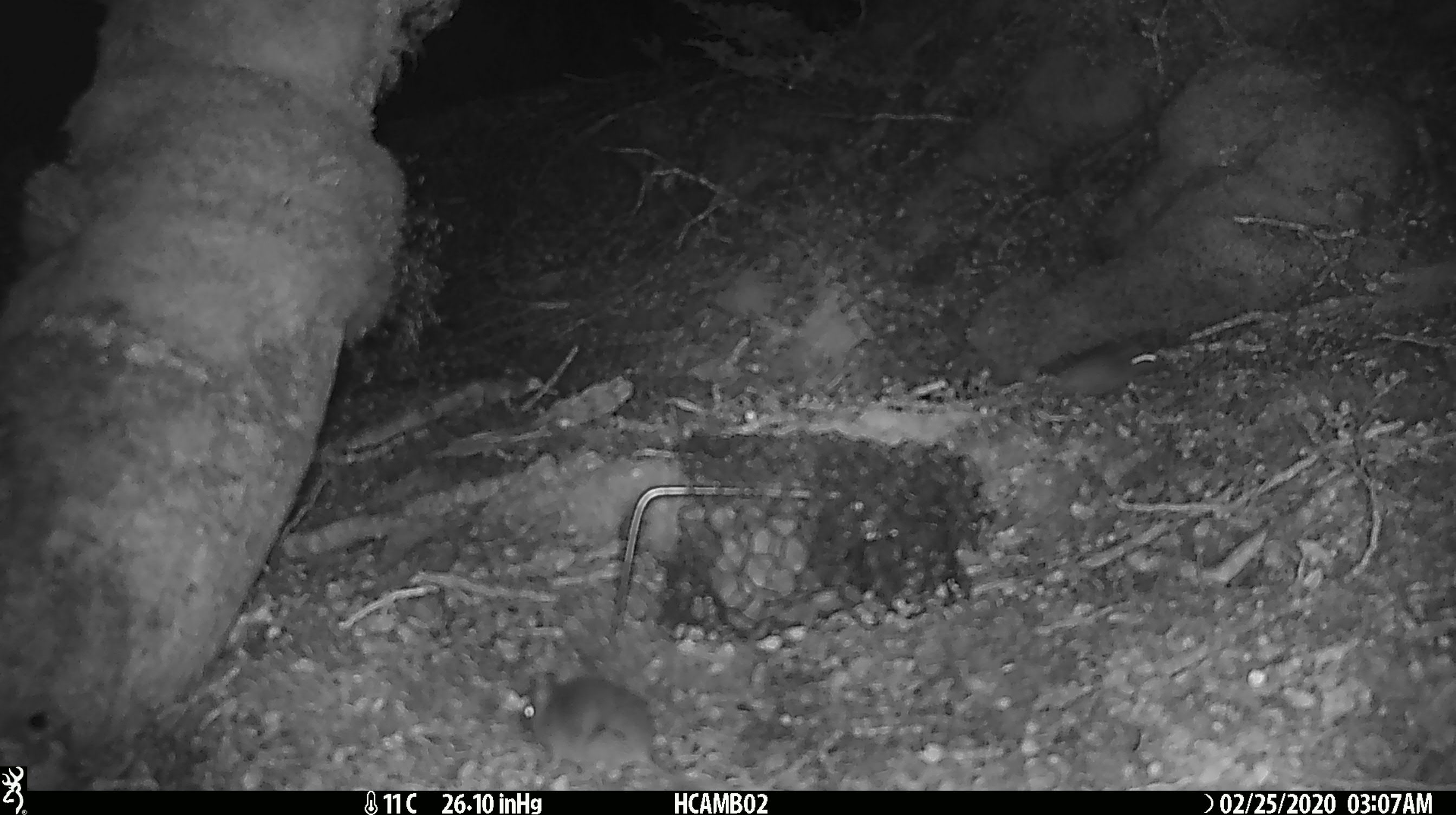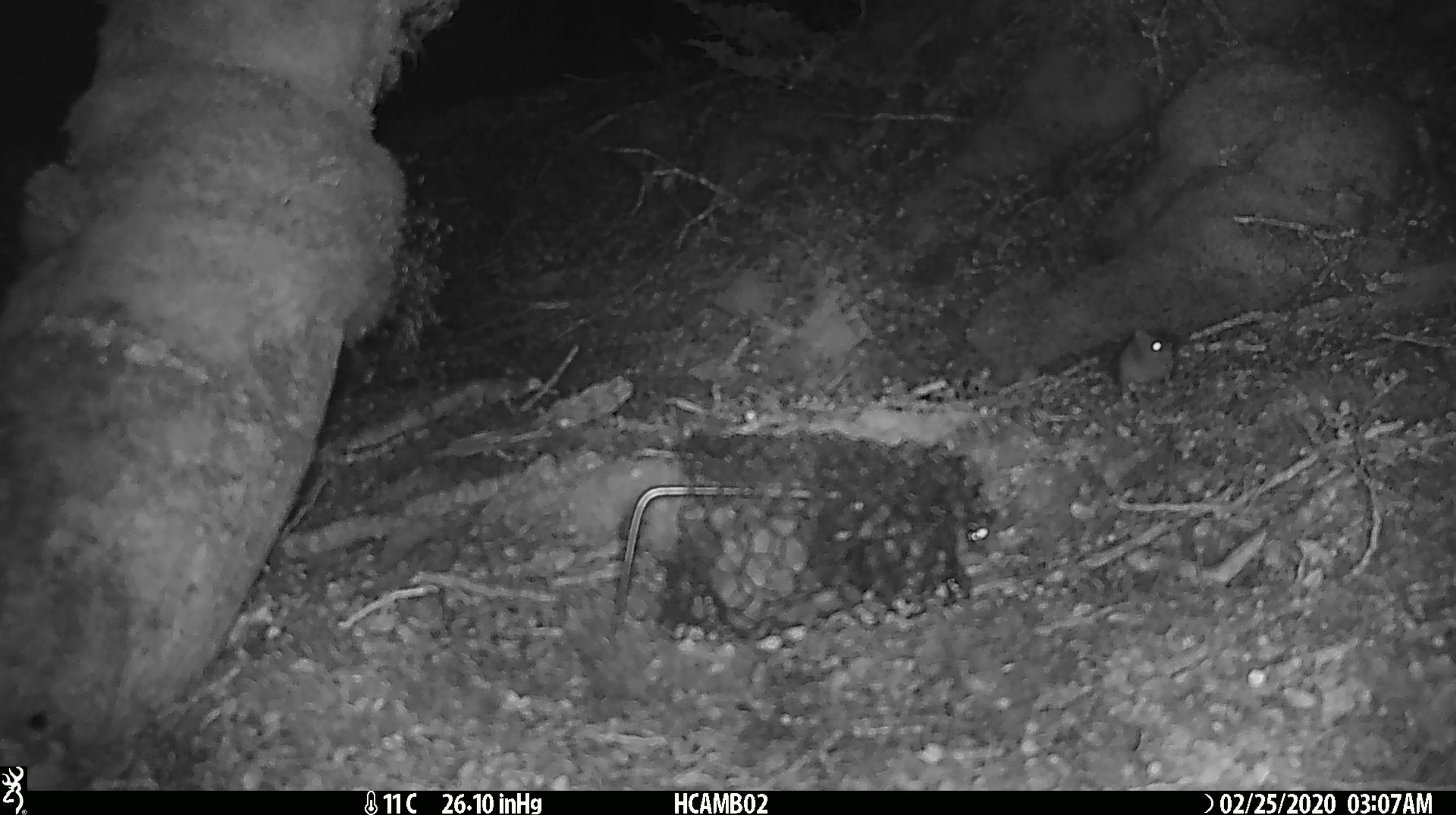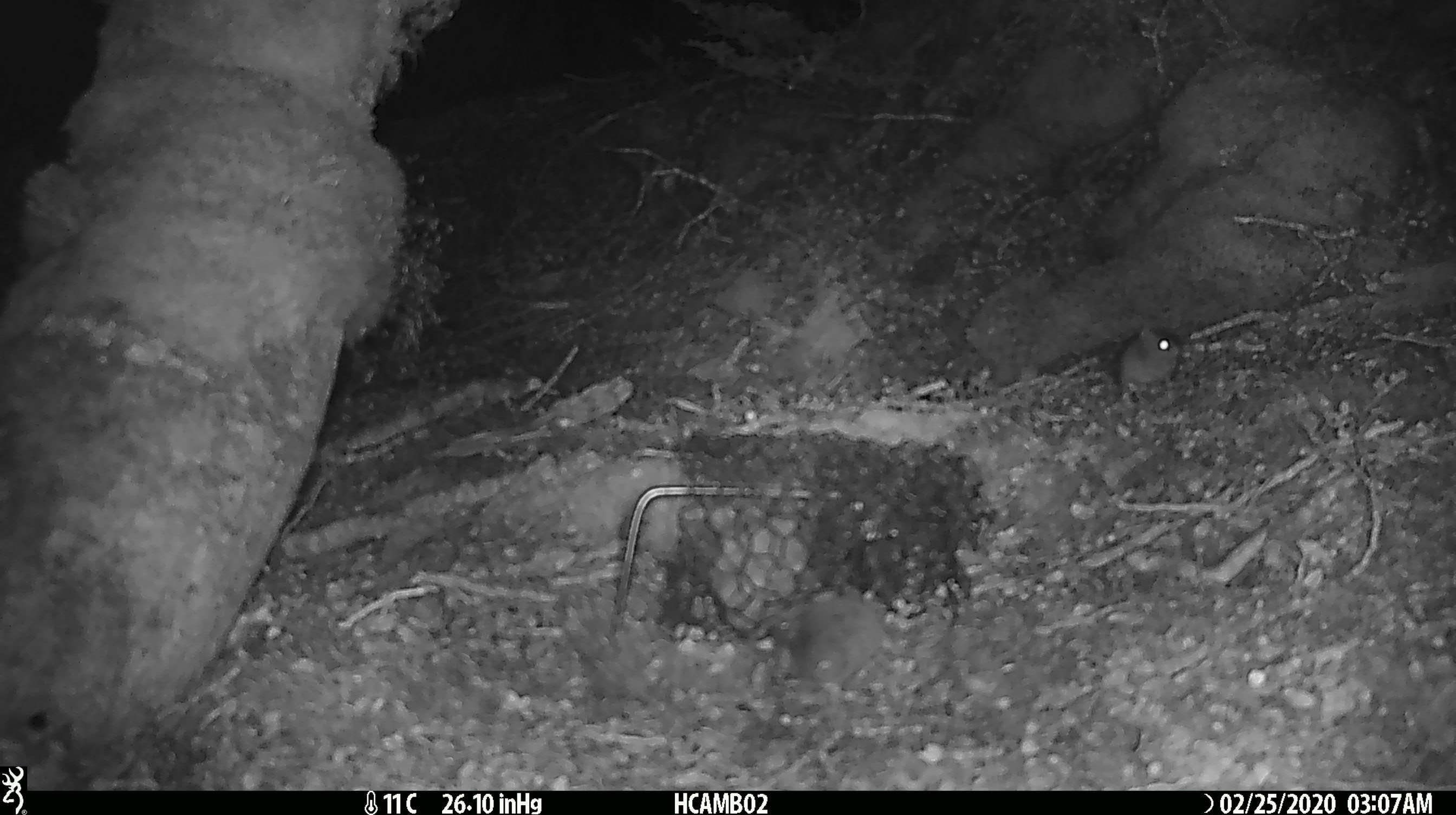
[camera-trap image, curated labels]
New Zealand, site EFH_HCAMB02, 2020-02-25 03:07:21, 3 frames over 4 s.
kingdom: Animalia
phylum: Chordata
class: Mammalia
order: Rodentia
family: Muridae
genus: Mus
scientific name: Mus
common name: mouse